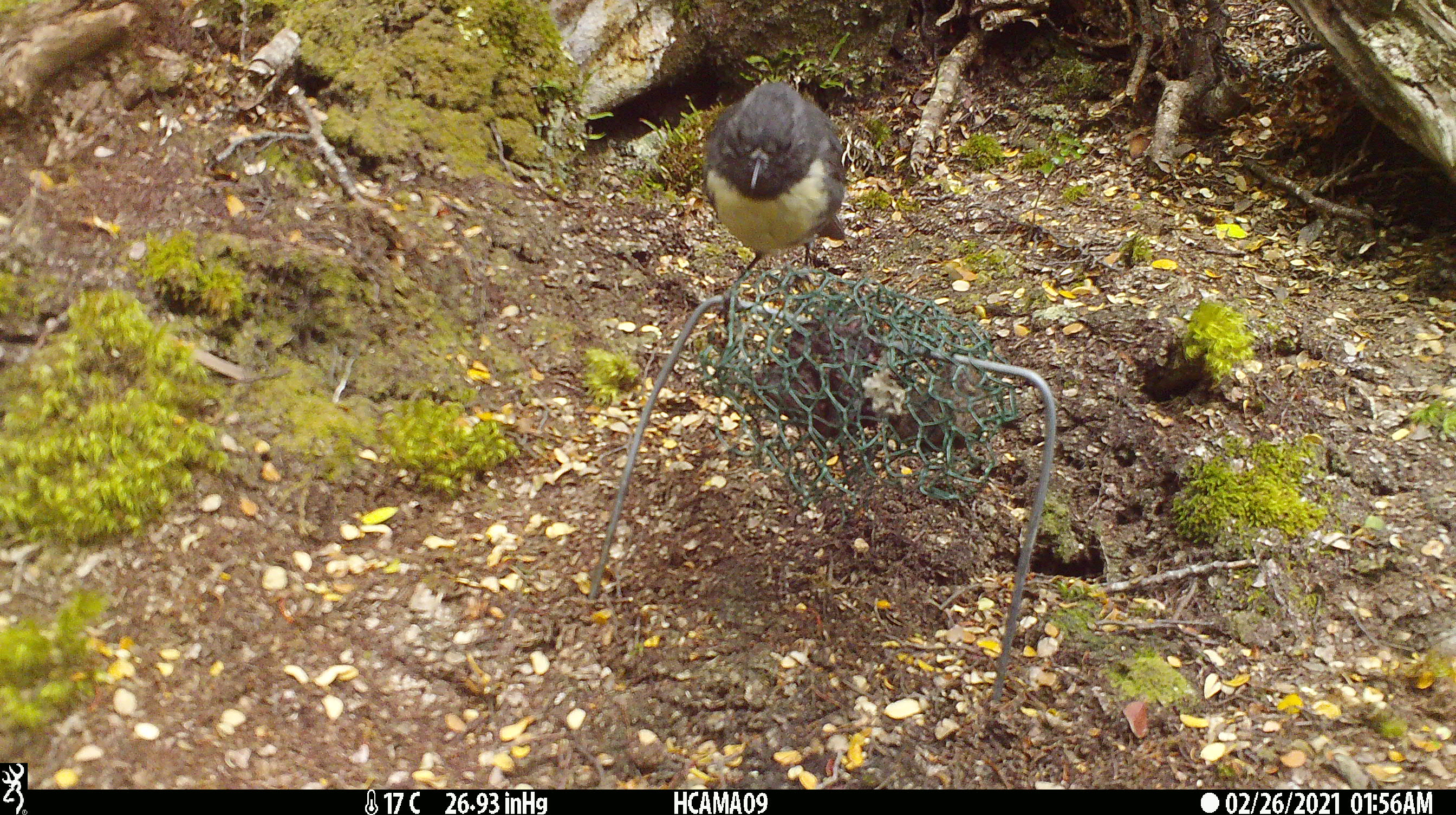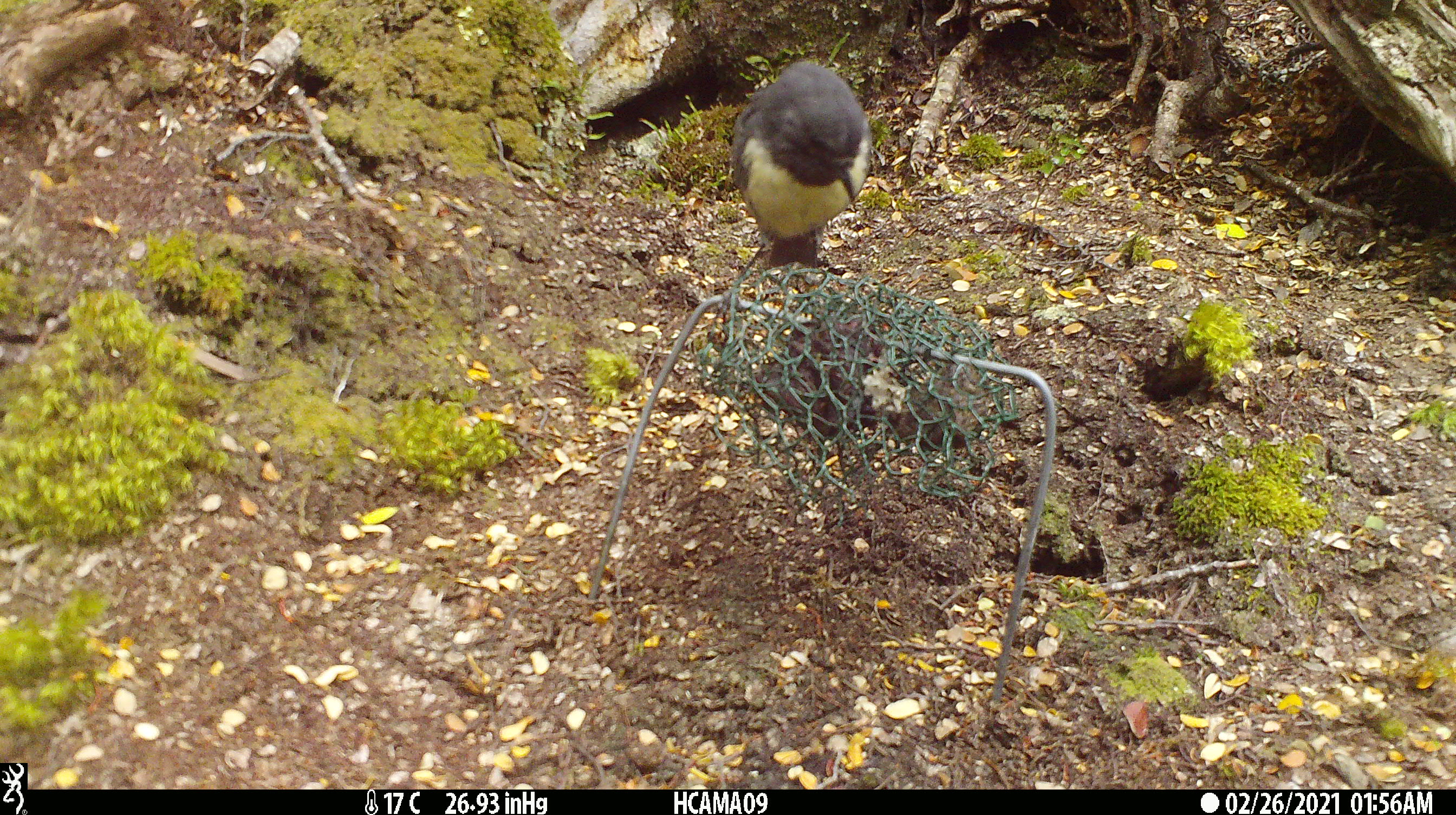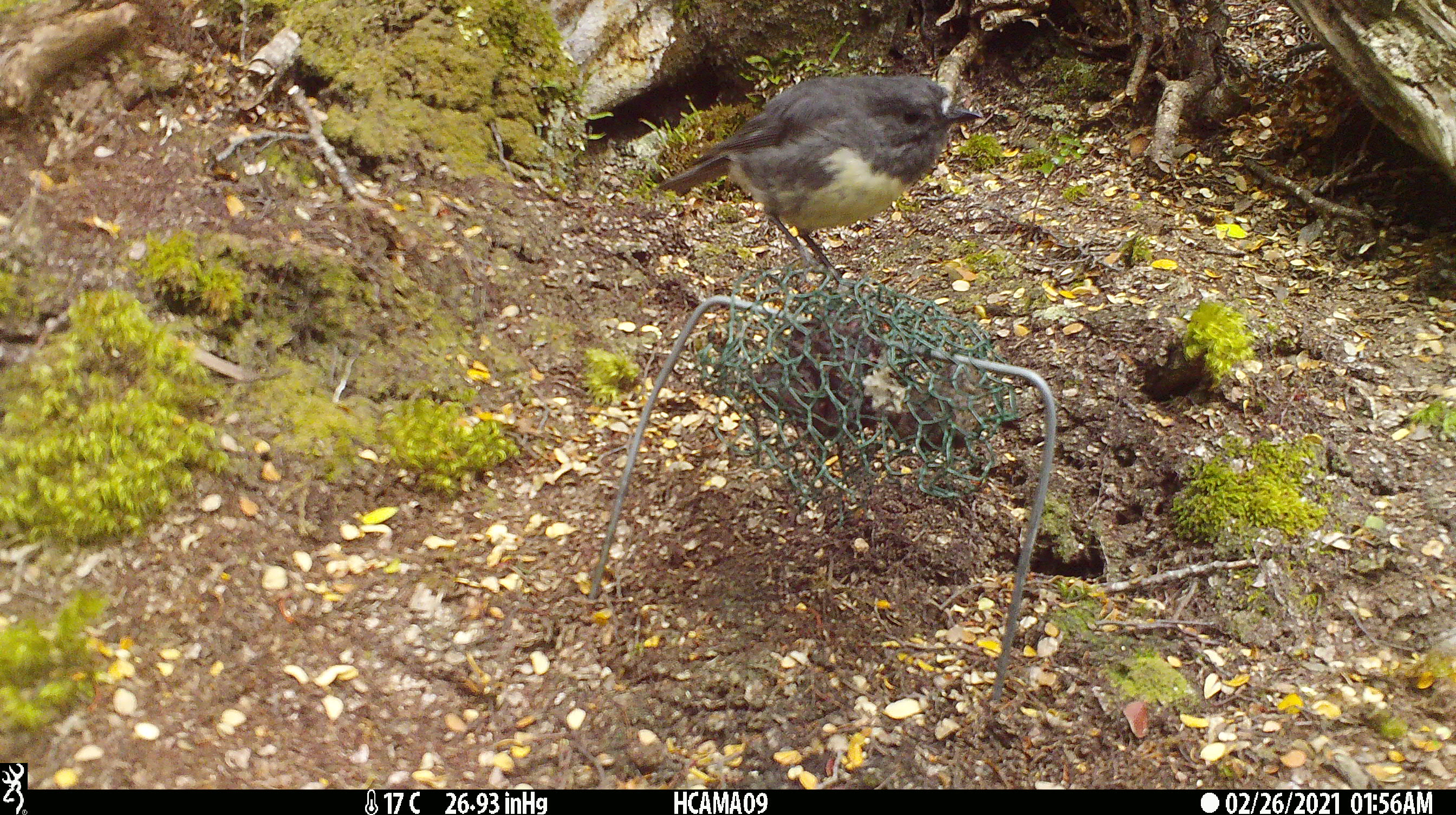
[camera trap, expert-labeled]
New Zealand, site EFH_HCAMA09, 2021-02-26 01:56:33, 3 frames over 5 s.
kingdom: Animalia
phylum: Chordata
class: Aves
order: Passeriformes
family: Petroicidae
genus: Petroica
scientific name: Petroica australis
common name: new zealand robin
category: robin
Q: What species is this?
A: Robin (new zealand robin) (Petroica australis).